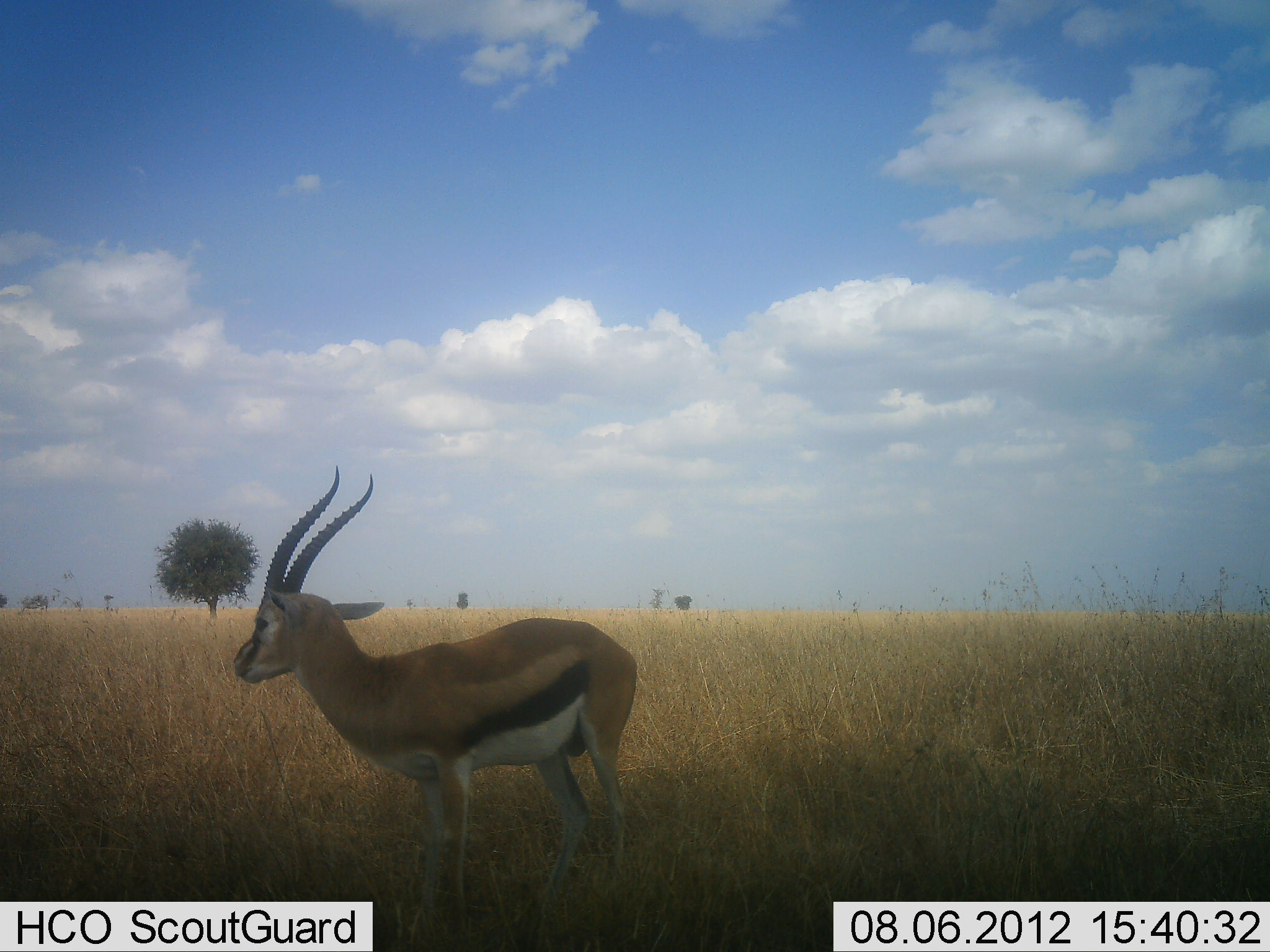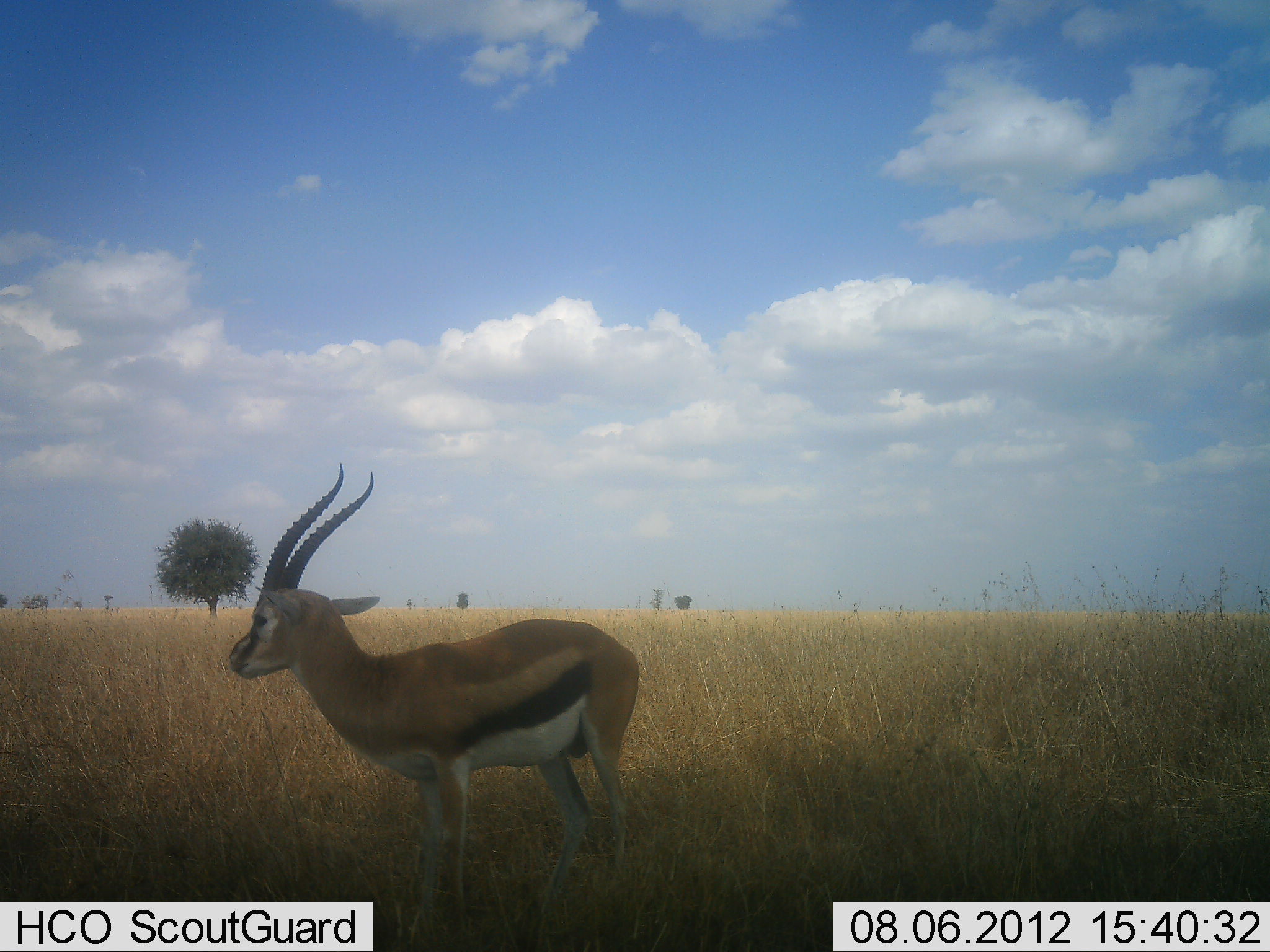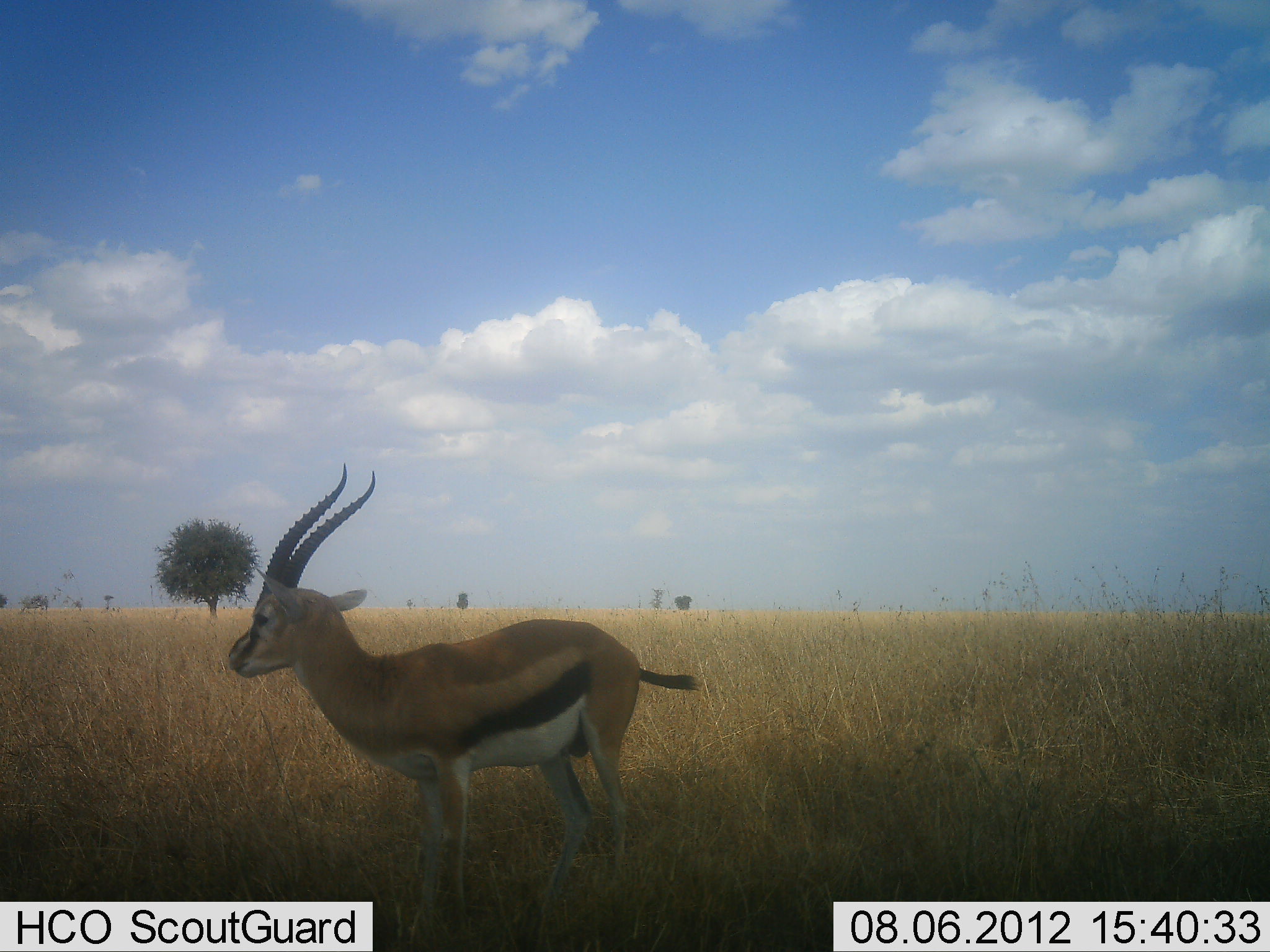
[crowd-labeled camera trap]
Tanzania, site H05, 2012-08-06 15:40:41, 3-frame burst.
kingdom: Animalia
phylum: Chordata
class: Mammalia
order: Artiodactyla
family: Bovidae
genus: Eudorcas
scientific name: Eudorcas thomsonii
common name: thomson's gazelle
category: gazellethomsons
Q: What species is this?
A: Gazellethomsons (thomson's gazelle) (Eudorcas thomsonii).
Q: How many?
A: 1.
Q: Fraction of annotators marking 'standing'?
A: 100%.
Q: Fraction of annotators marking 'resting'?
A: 0%.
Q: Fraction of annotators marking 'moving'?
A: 0%.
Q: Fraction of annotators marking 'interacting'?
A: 0%.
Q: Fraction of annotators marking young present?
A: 0%.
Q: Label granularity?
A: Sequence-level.